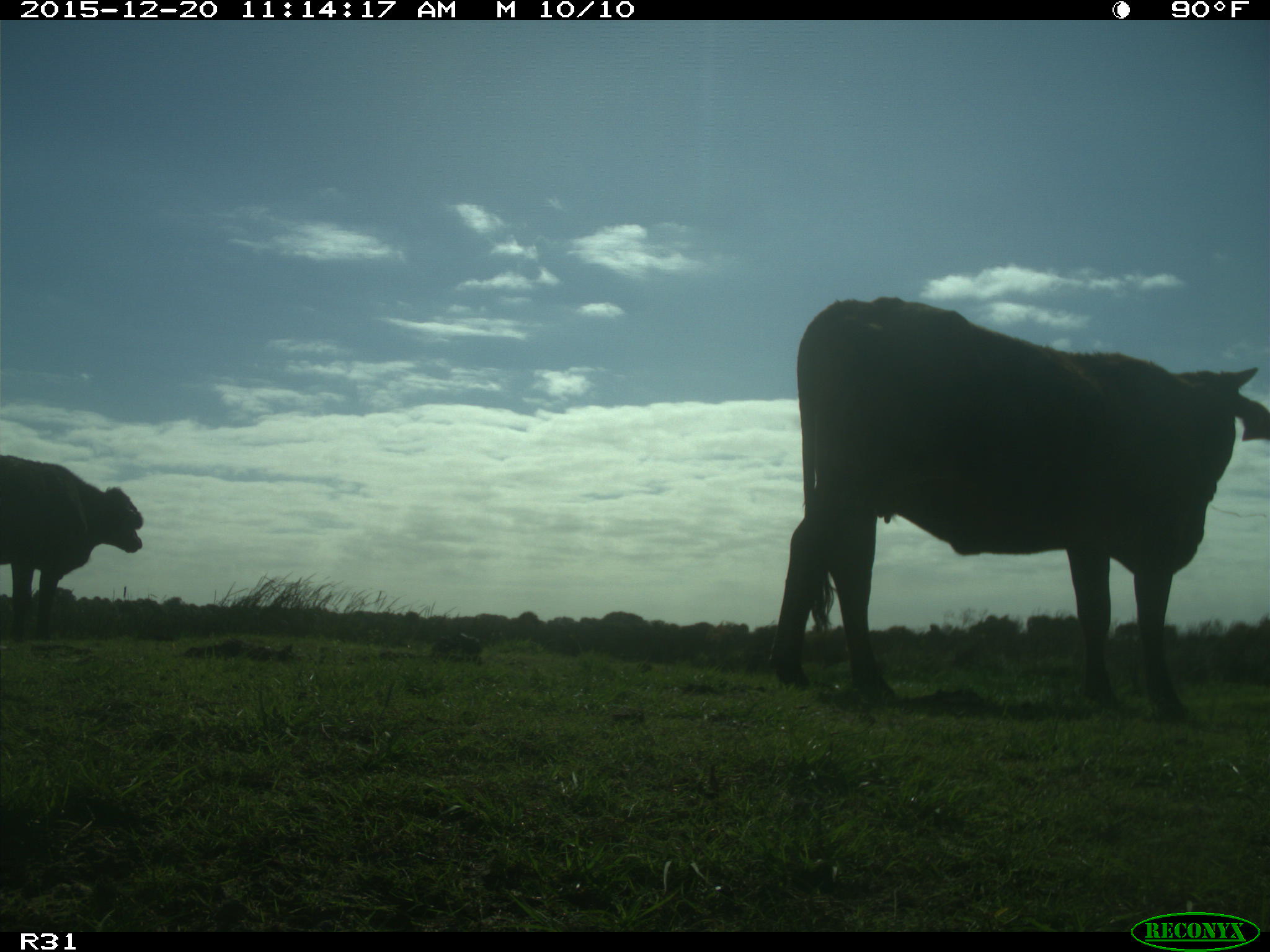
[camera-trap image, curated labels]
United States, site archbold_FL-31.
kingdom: Animalia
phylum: Chordata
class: Mammalia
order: Artiodactyla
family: Bovidae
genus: Bos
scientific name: Bos taurus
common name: domestic cow